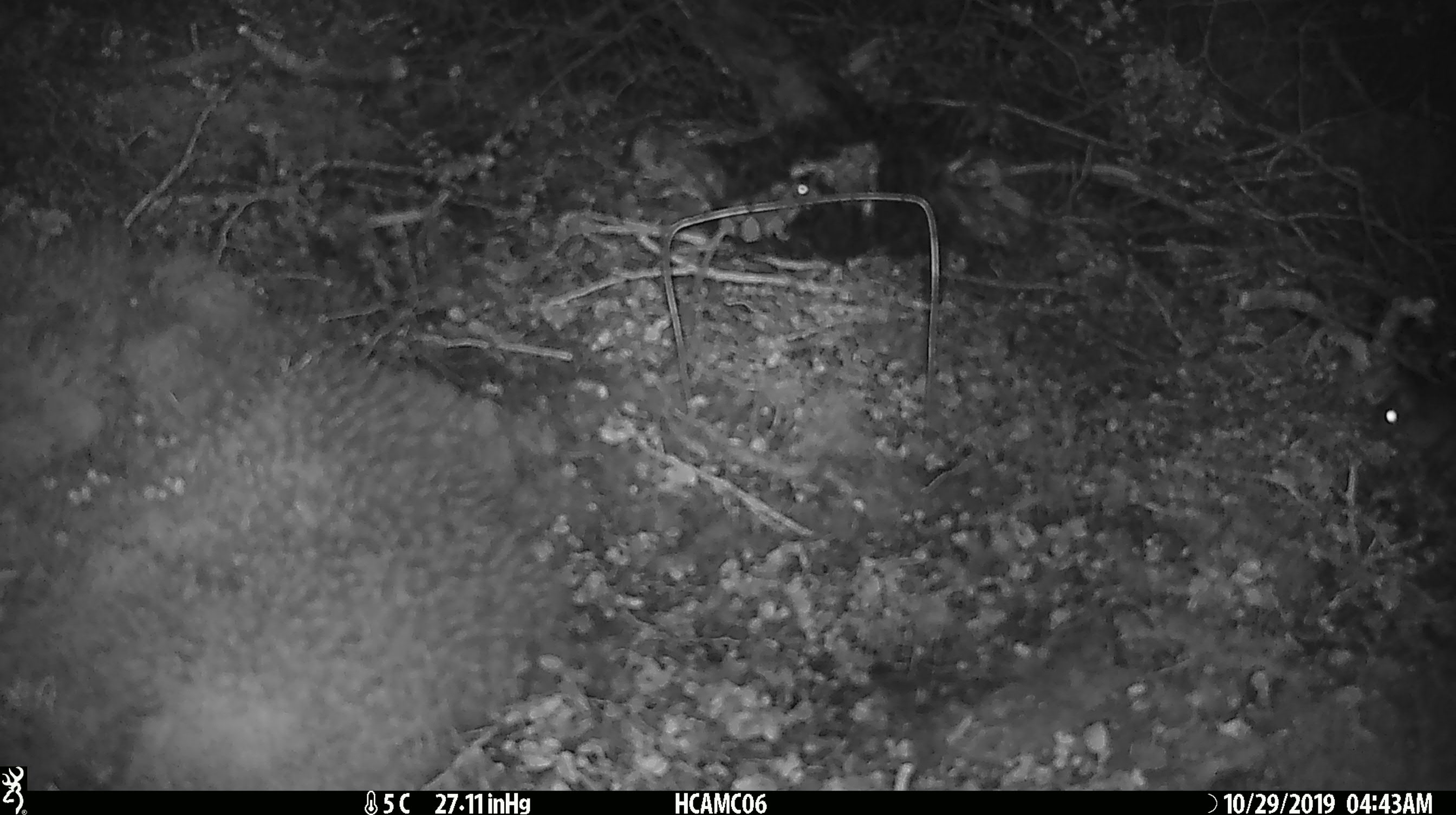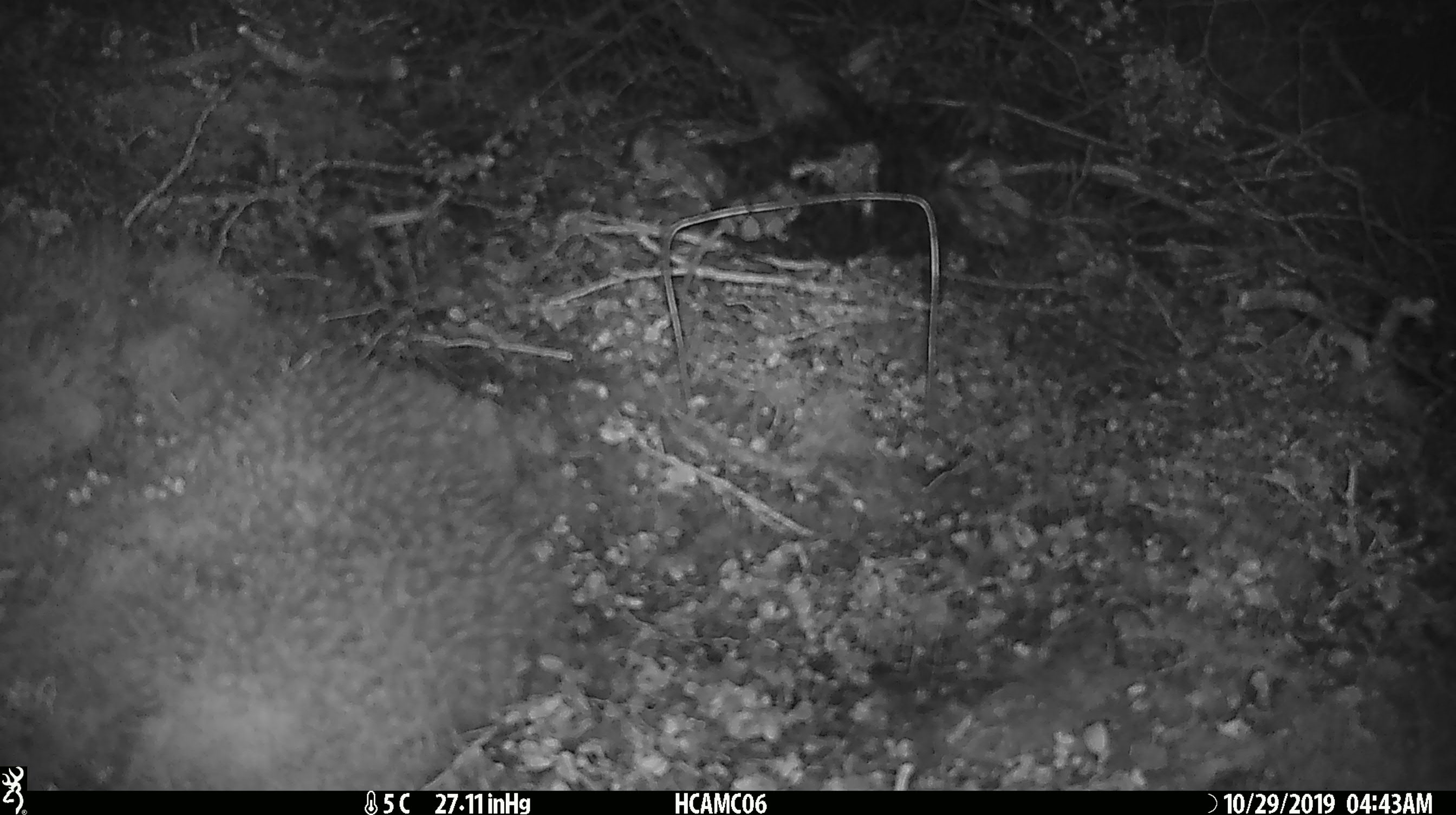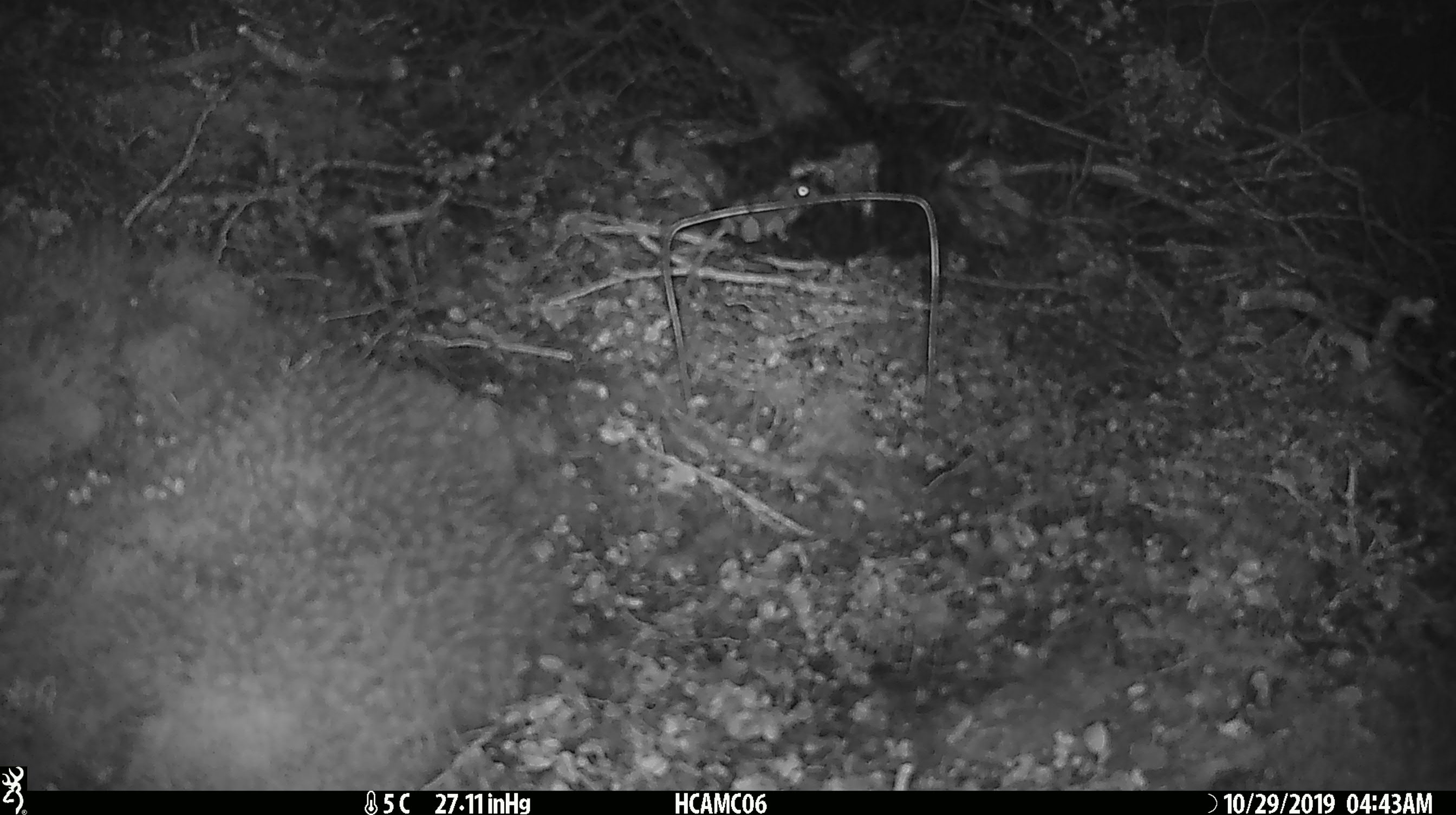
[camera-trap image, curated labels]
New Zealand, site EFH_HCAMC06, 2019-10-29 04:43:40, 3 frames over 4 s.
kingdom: Animalia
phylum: Chordata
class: Mammalia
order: Rodentia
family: Muridae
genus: Mus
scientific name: Mus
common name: mouse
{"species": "mouse (Mus)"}